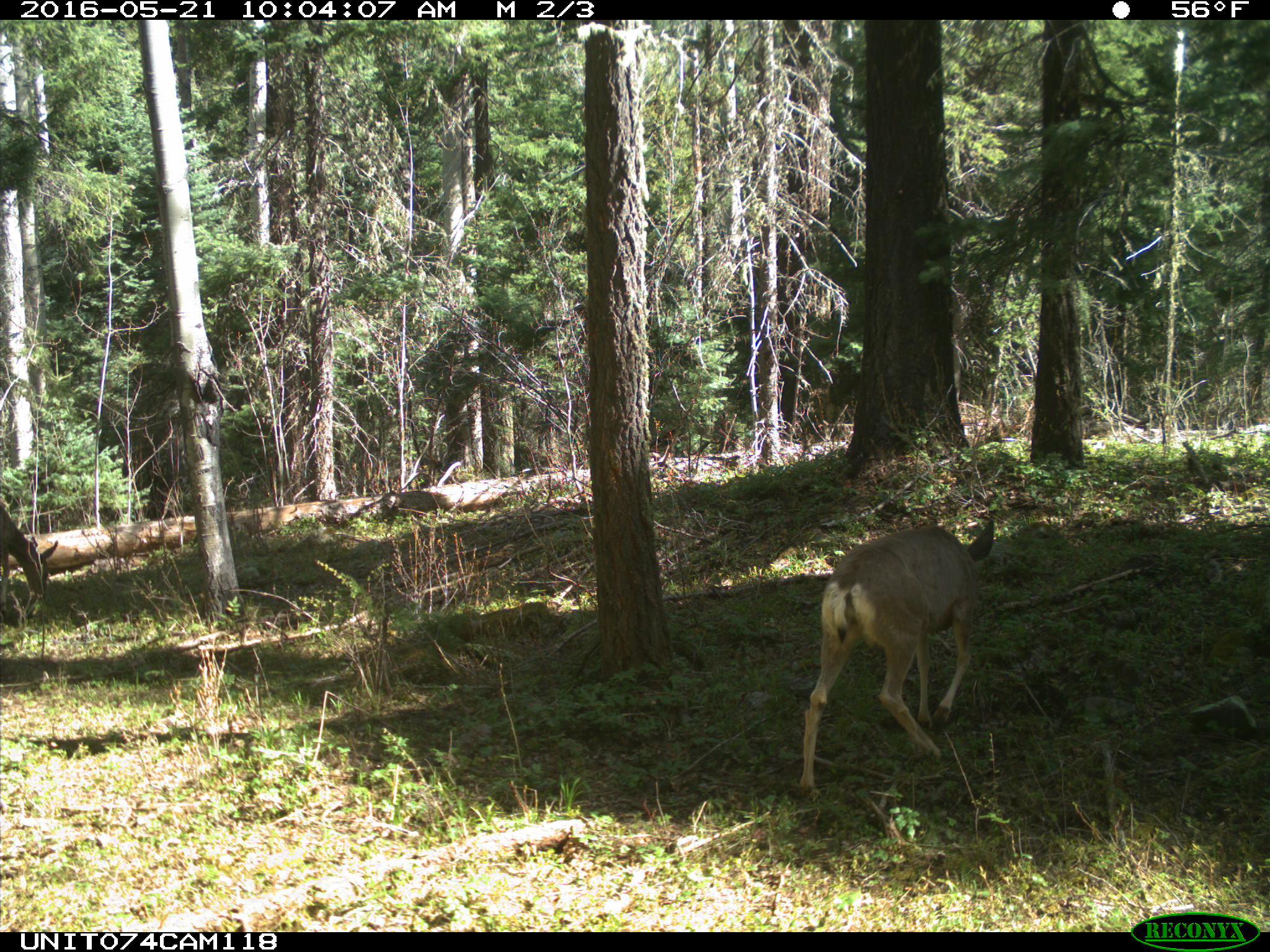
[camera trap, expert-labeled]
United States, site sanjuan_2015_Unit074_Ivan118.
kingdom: Animalia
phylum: Chordata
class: Mammalia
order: Artiodactyla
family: Cervidae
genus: Odocoileus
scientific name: Odocoileus hemionus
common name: mule deer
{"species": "Odocoileus hemionus (mule deer)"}